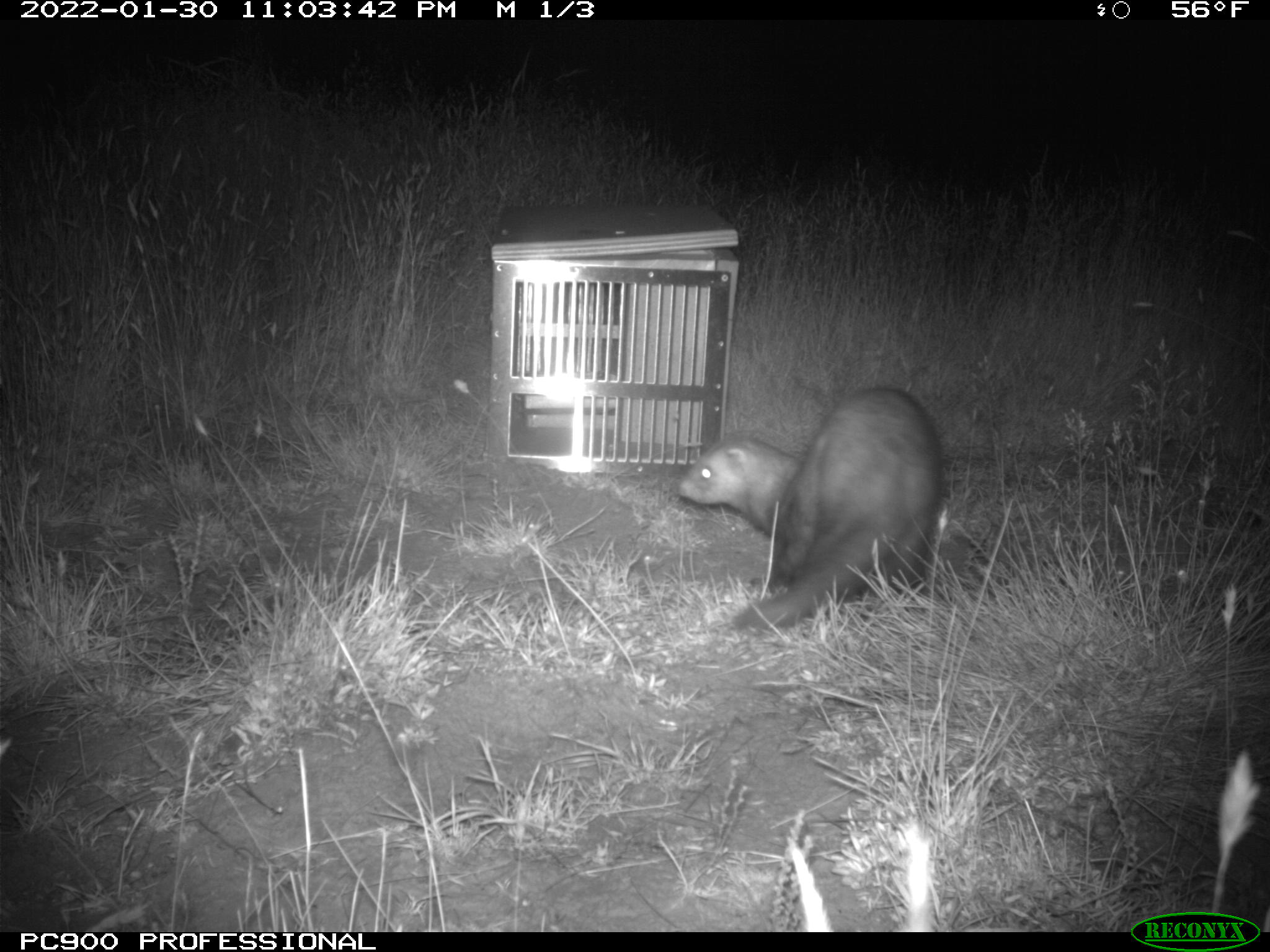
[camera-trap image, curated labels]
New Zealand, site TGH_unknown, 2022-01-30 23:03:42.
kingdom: Animalia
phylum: Chordata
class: Mammalia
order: Carnivora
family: Mustelidae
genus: Mustela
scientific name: Mustela furo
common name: ferret